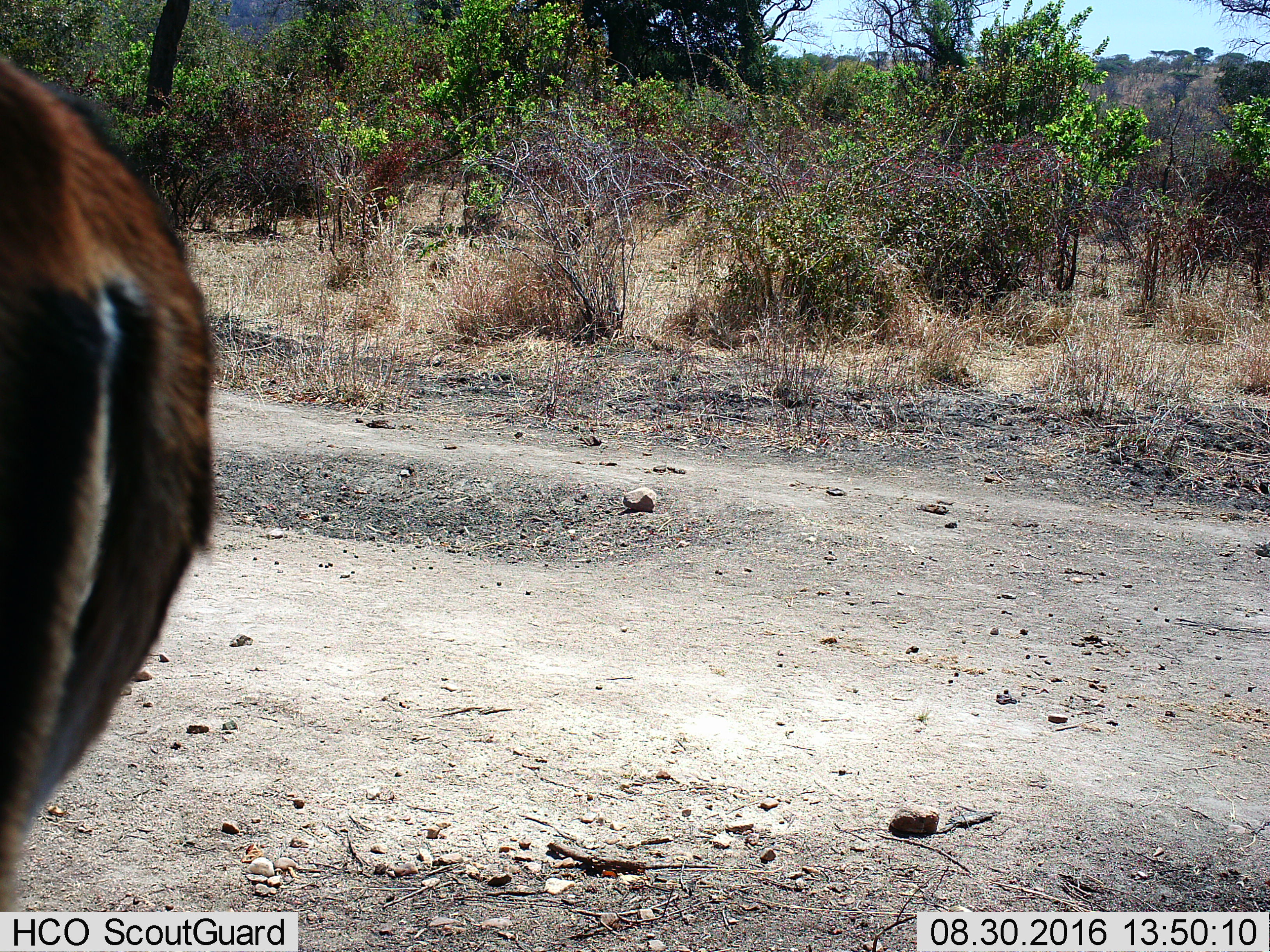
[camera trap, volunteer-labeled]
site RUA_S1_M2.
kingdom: Animalia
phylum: Chordata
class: Mammalia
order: Artiodactyla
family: Bovidae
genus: Aepyceros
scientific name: Aepyceros melampus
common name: impala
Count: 1.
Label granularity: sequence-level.